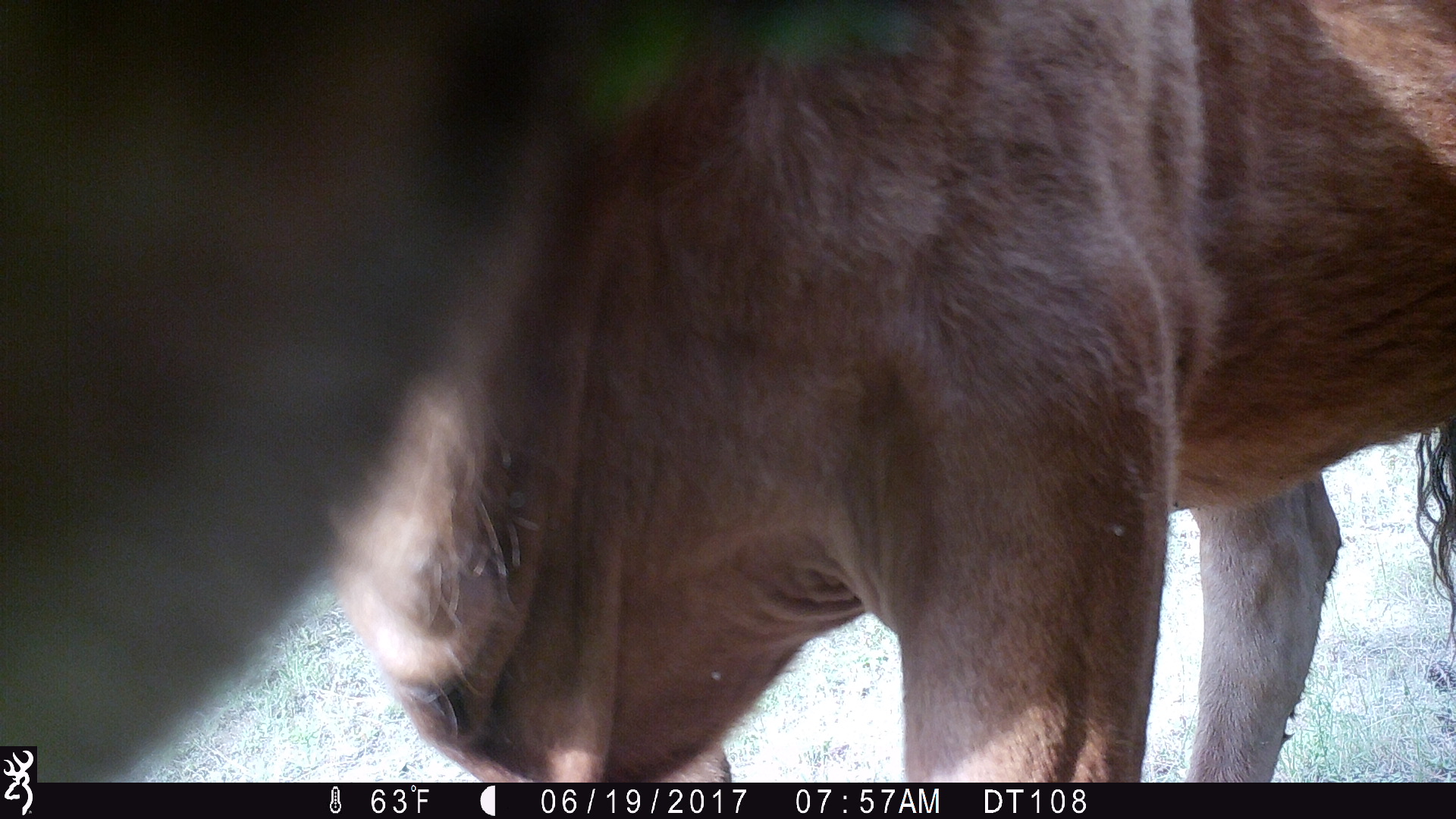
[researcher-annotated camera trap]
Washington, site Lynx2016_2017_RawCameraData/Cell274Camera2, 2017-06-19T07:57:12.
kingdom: Animalia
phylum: Chordata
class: Mammalia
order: Artiodactyla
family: Bovidae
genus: Bos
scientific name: Bos taurus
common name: domestic cattle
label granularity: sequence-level